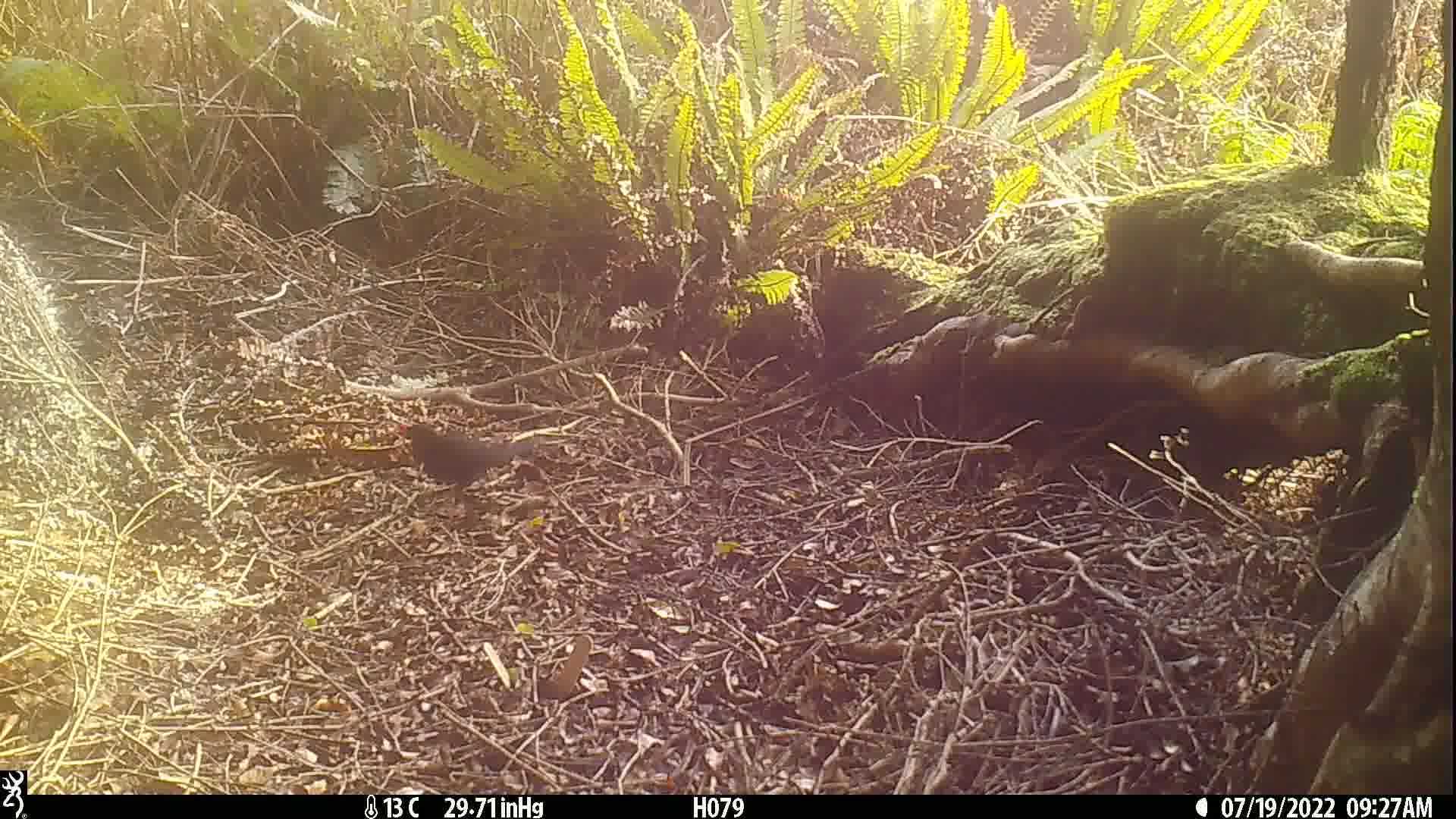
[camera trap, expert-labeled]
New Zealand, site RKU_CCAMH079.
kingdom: Animalia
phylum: Chordata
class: Aves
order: Passeriformes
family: Turdidae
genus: Turdus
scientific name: Turdus merula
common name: eurasian blackbird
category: blackbird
Blackbird (eurasian blackbird) (Turdus merula).